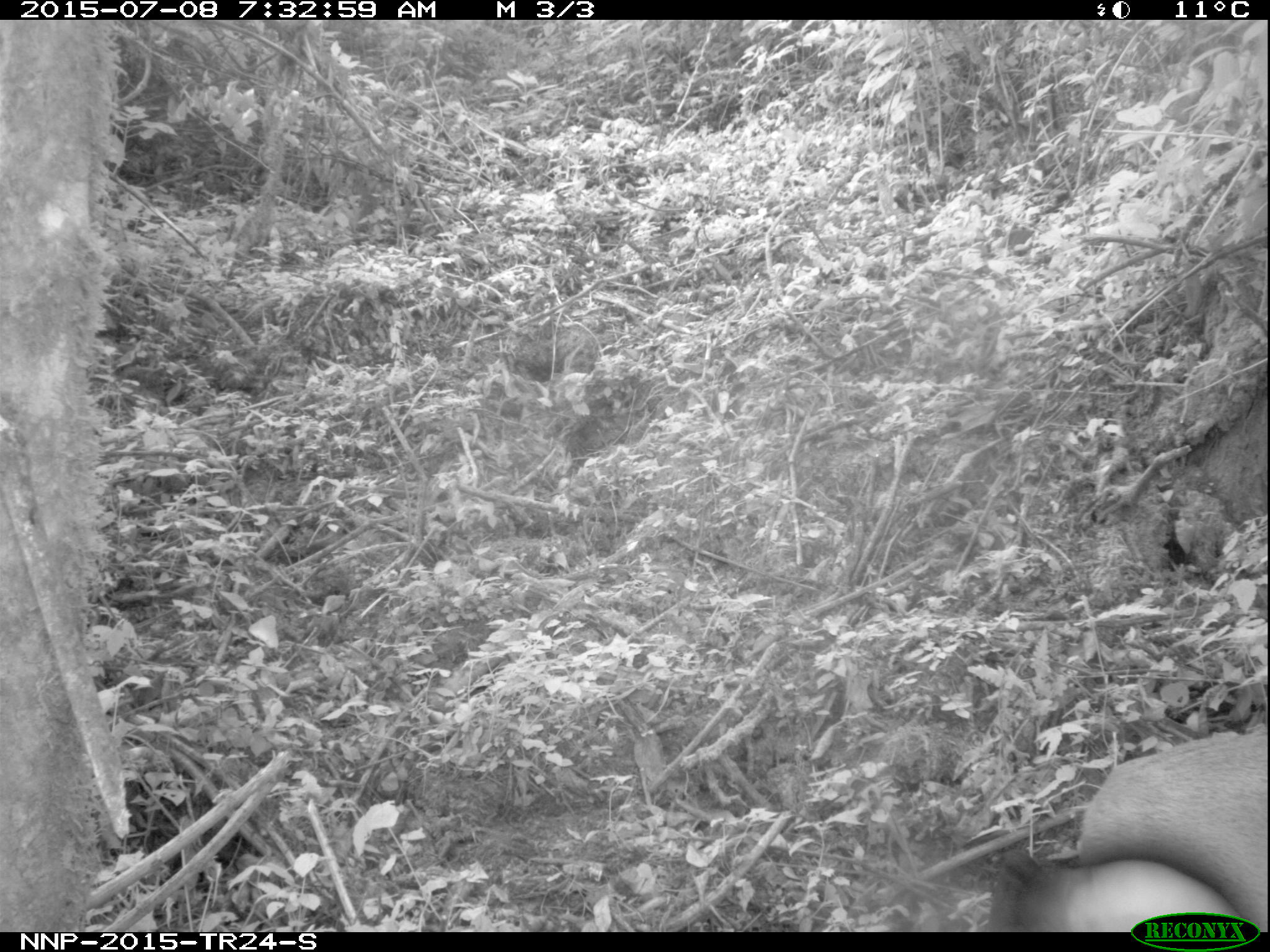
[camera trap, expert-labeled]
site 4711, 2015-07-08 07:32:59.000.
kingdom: Animalia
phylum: Chordata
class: Mammalia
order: Artiodactyla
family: Bovidae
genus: Cephalophus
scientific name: Cephalophus nigrifrons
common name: black-fronted duiker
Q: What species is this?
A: Cephalophus nigrifrons (black-fronted duiker).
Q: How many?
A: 1.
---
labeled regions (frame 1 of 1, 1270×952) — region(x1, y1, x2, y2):
cephalophus nigrifrons: region(1060, 716, 1266, 927); region(985, 846, 1246, 932)